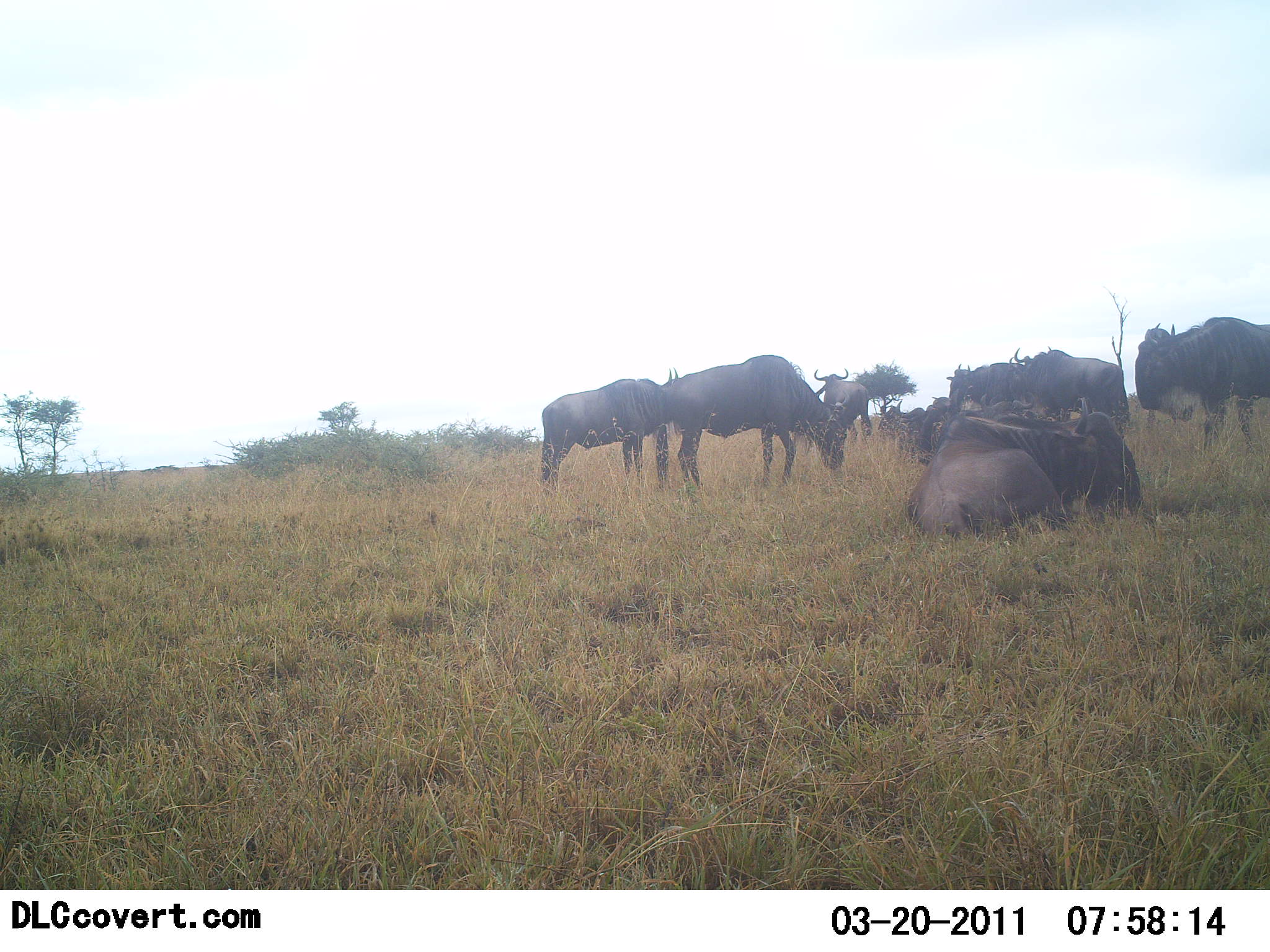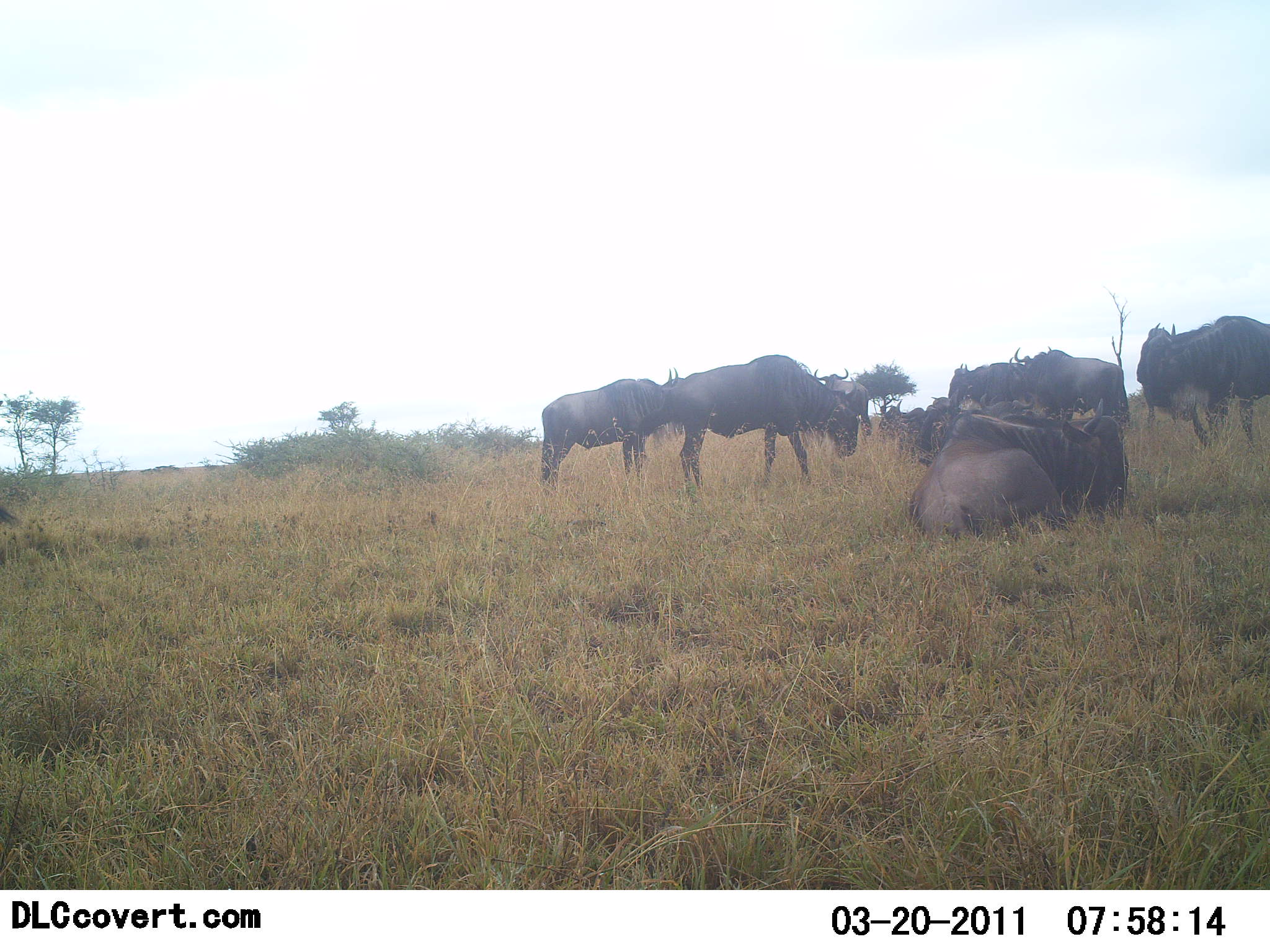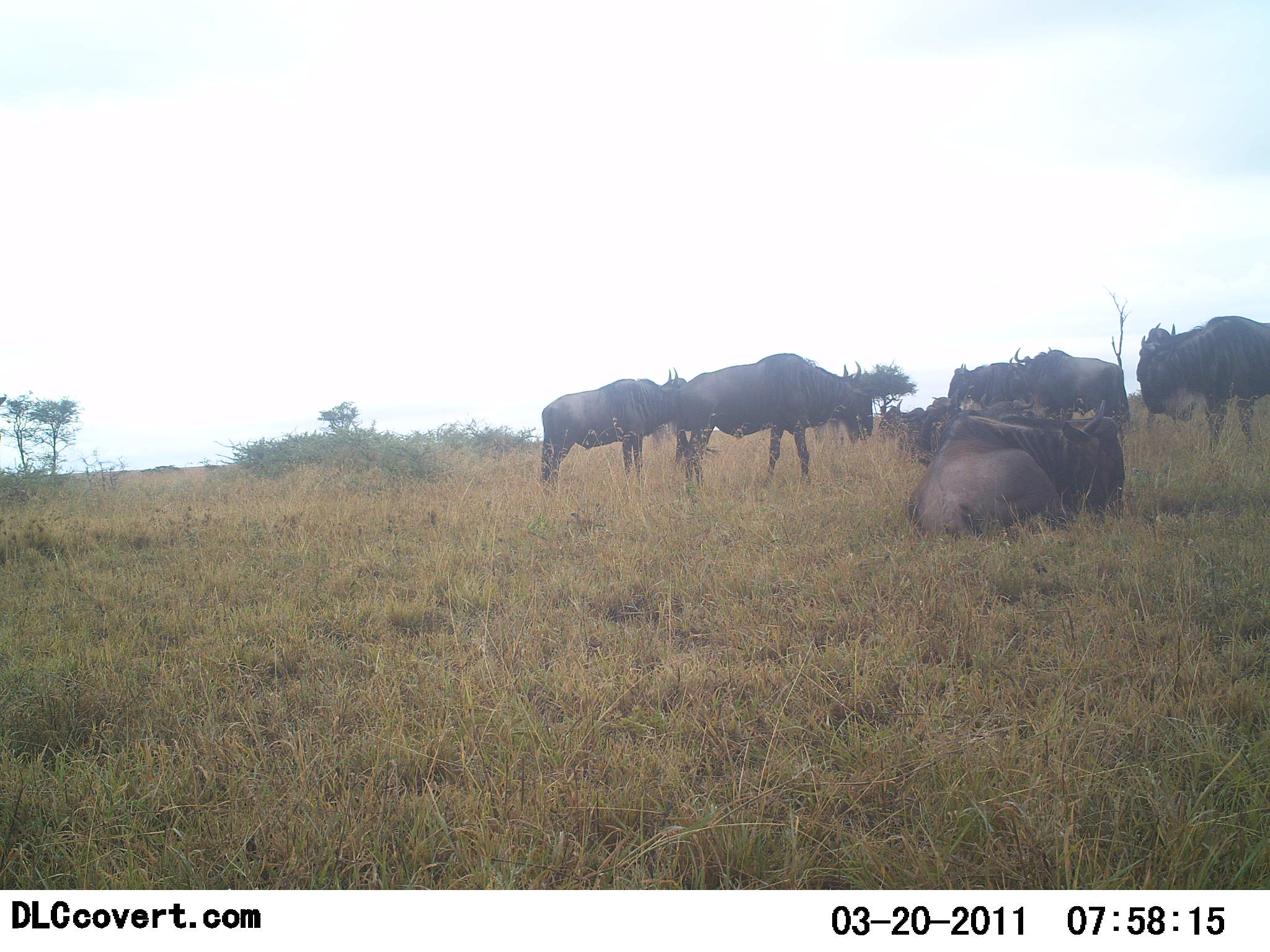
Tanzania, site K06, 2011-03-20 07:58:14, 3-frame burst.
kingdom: Animalia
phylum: Chordata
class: Mammalia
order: Artiodactyla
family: Bovidae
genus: Connochaetes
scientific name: Connochaetes taurinus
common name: blue wildebeest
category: wildebeest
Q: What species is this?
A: Wildebeest (blue wildebeest) (Connochaetes taurinus).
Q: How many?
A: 8.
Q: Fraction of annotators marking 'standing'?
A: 58%.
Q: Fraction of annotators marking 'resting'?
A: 92%.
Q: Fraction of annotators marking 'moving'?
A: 8%.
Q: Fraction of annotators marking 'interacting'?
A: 0%.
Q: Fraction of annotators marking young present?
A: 0%.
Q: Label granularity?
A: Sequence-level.